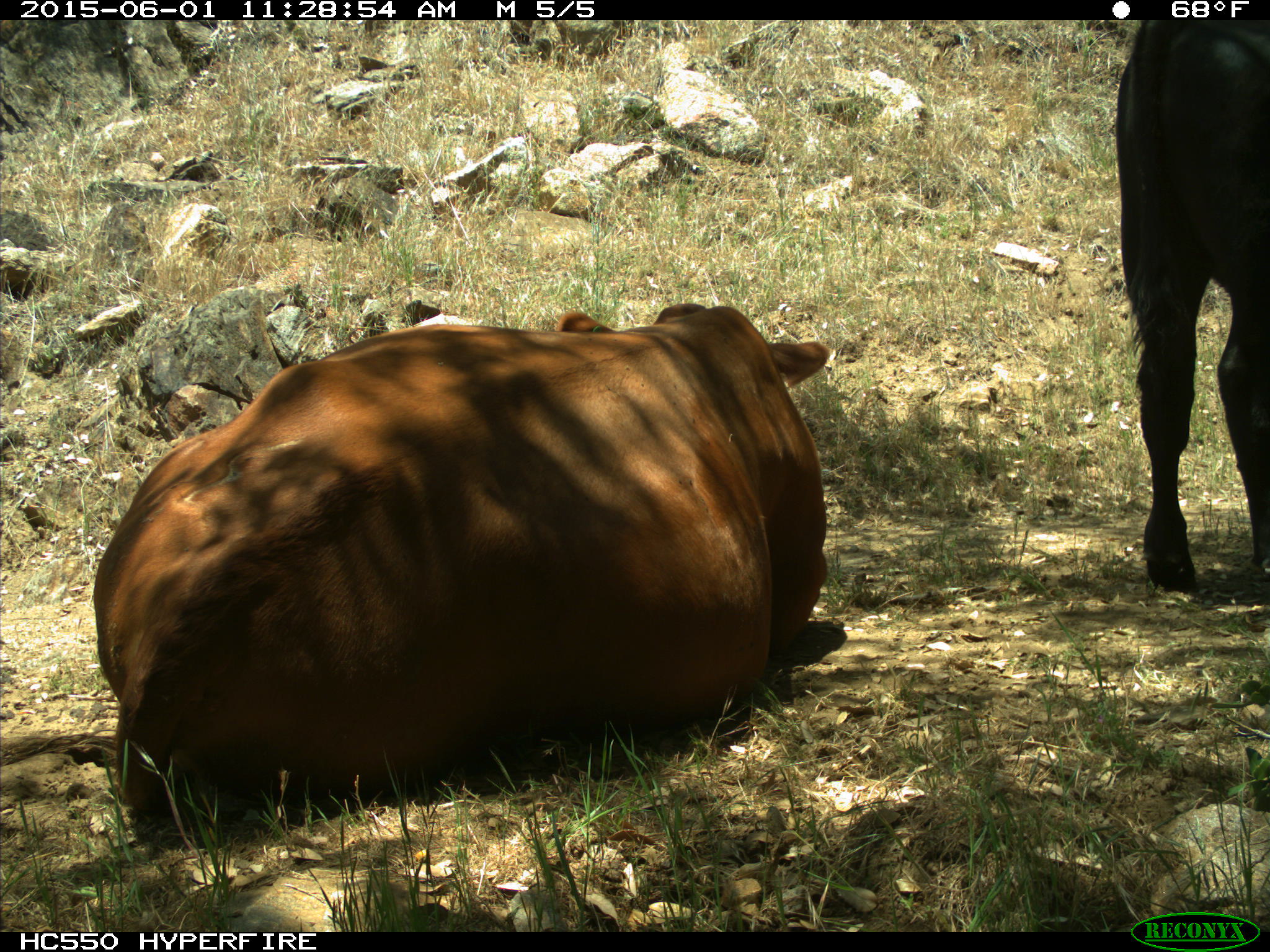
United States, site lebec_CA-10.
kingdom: Animalia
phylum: Chordata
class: Mammalia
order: Artiodactyla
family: Bovidae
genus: Bos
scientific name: Bos taurus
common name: domestic cow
Bos taurus (domestic cow).